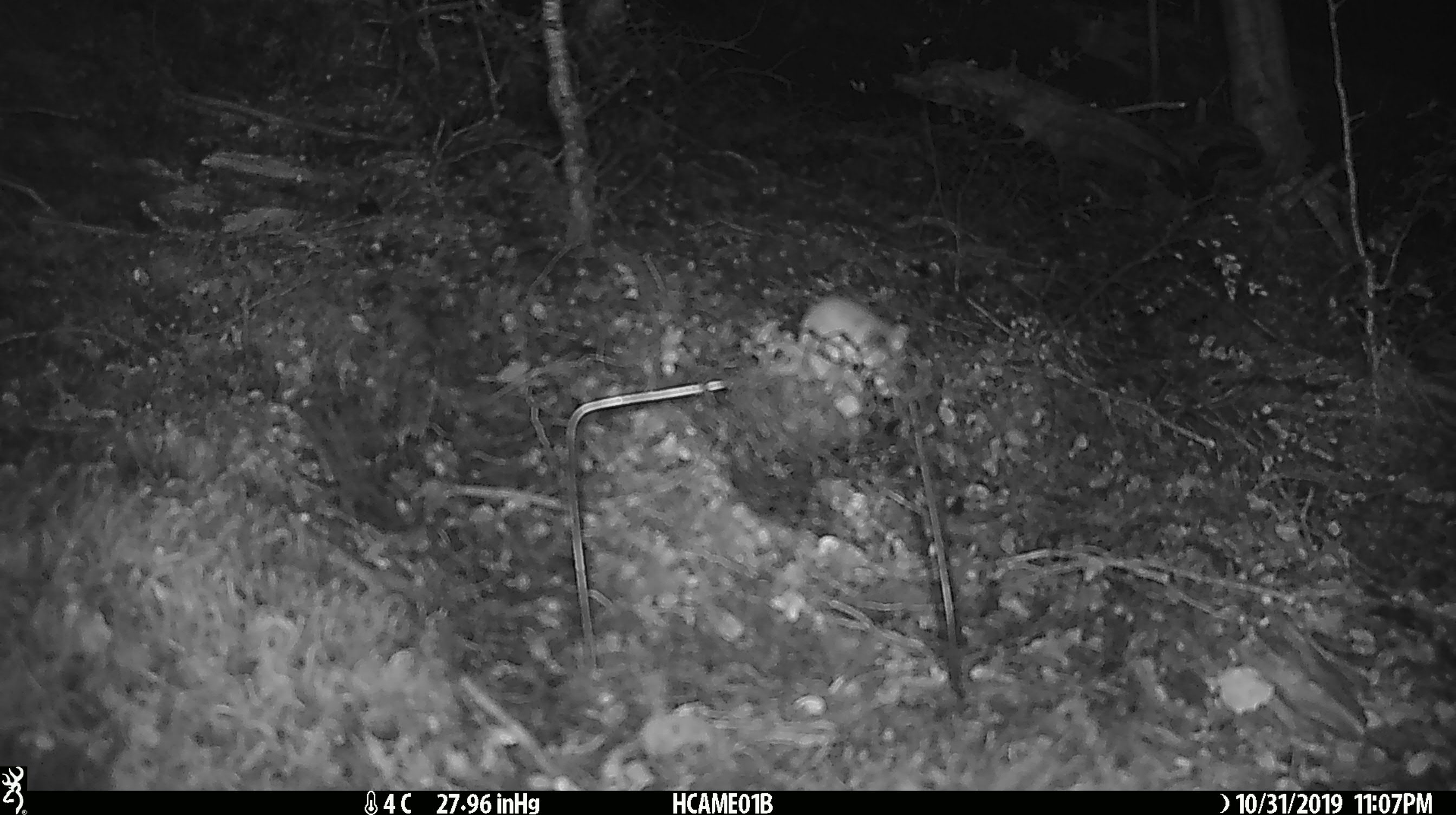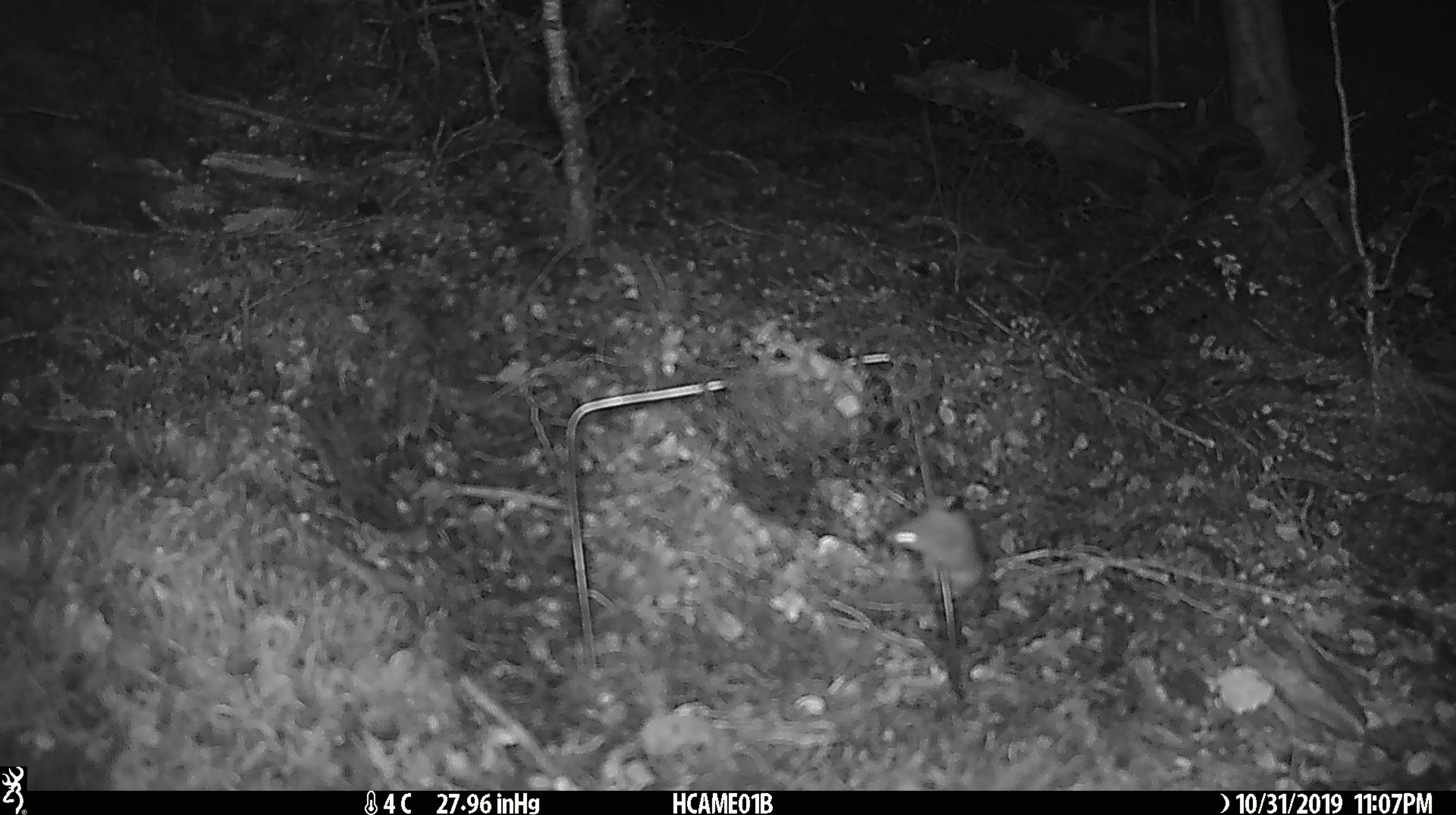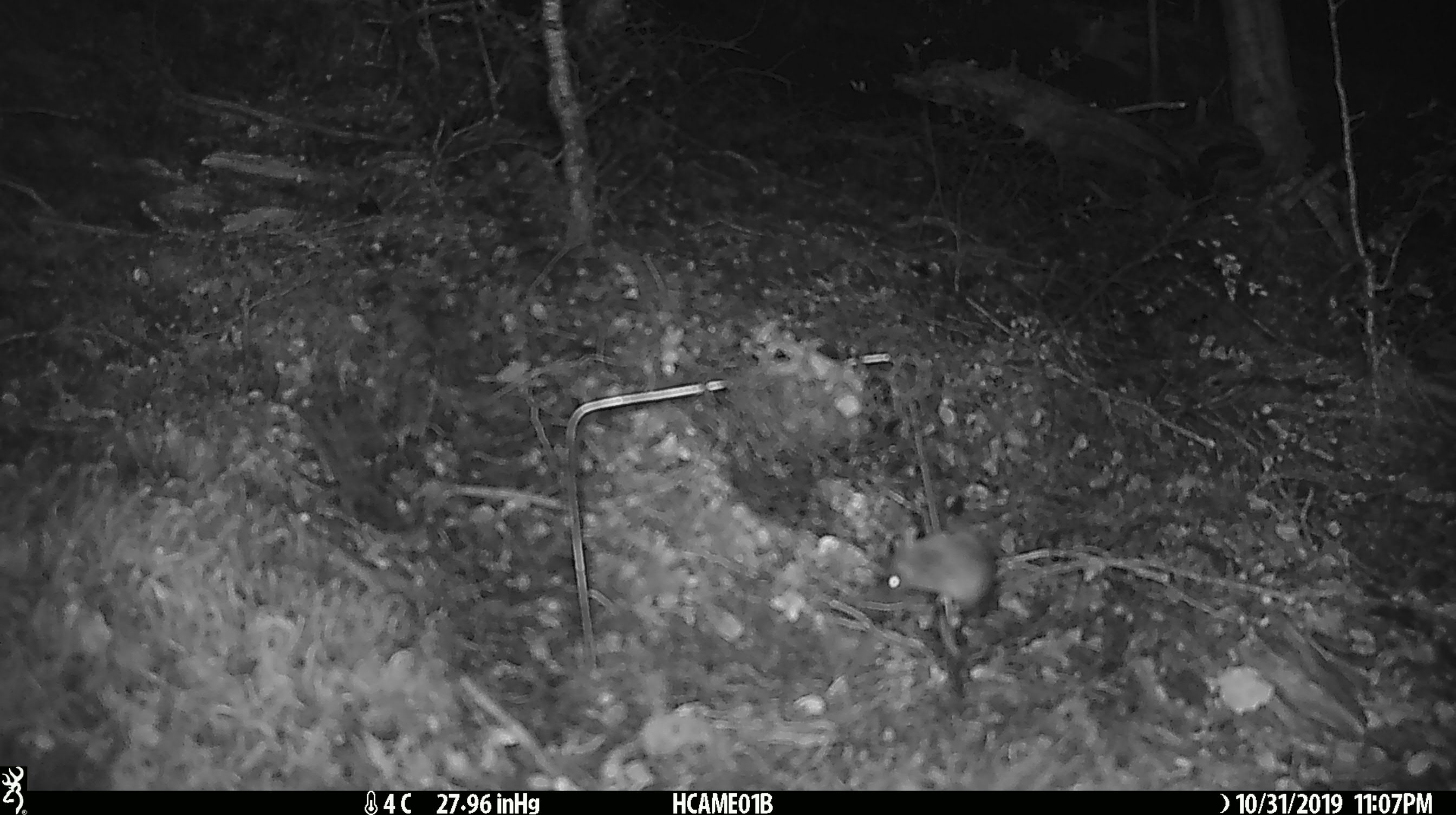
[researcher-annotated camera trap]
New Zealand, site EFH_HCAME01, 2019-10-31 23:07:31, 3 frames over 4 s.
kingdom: Animalia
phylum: Chordata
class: Mammalia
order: Rodentia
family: Muridae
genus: Mus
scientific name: Mus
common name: mouse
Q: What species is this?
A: Mouse (Mus).